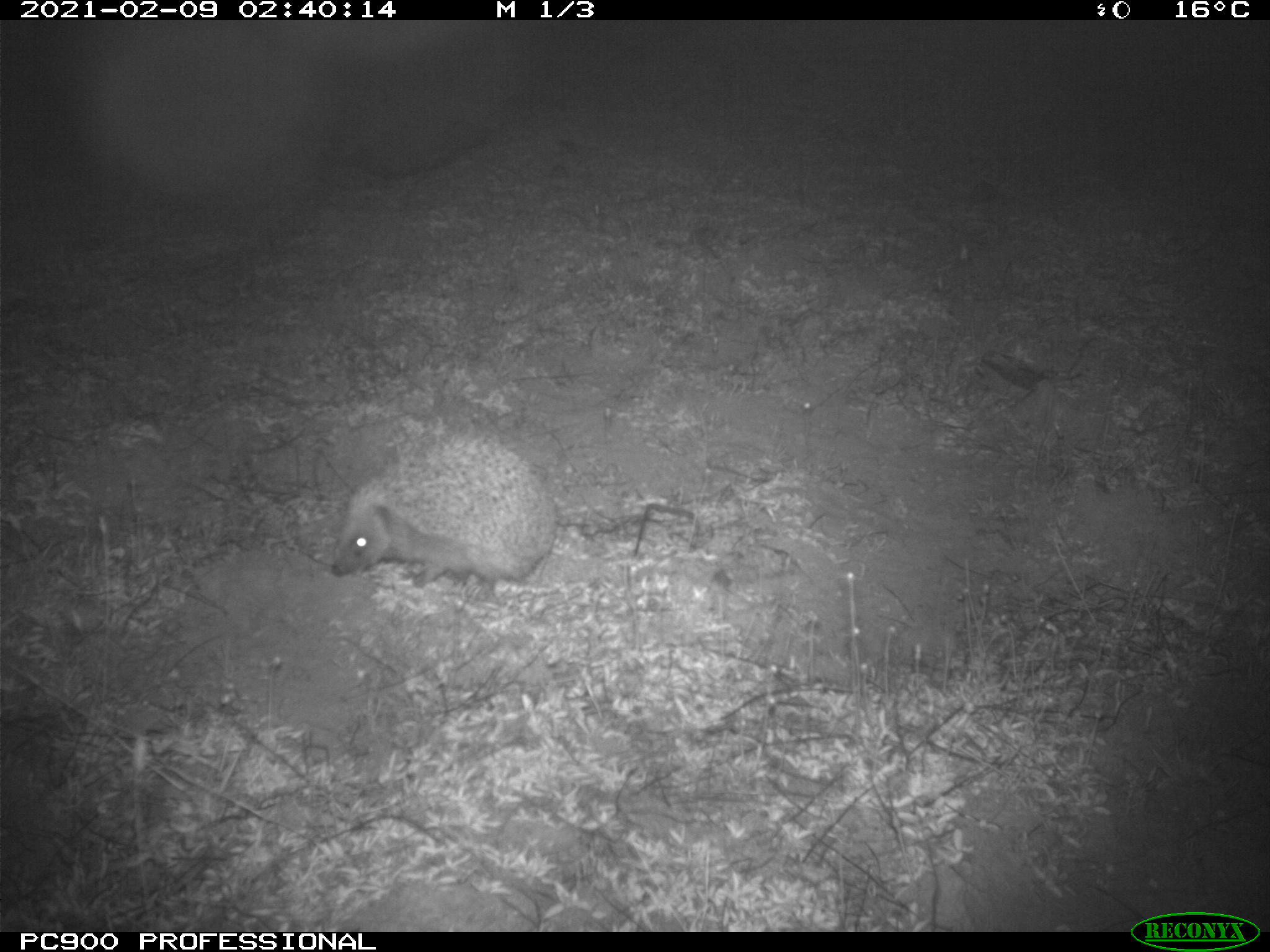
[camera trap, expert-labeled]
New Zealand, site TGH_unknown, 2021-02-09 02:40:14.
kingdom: Animalia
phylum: Chordata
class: Mammalia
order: Eulipotyphla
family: Erinaceidae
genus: Erinaceus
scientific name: Erinaceus europaeus europaeus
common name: european hedgehog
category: hedgehog